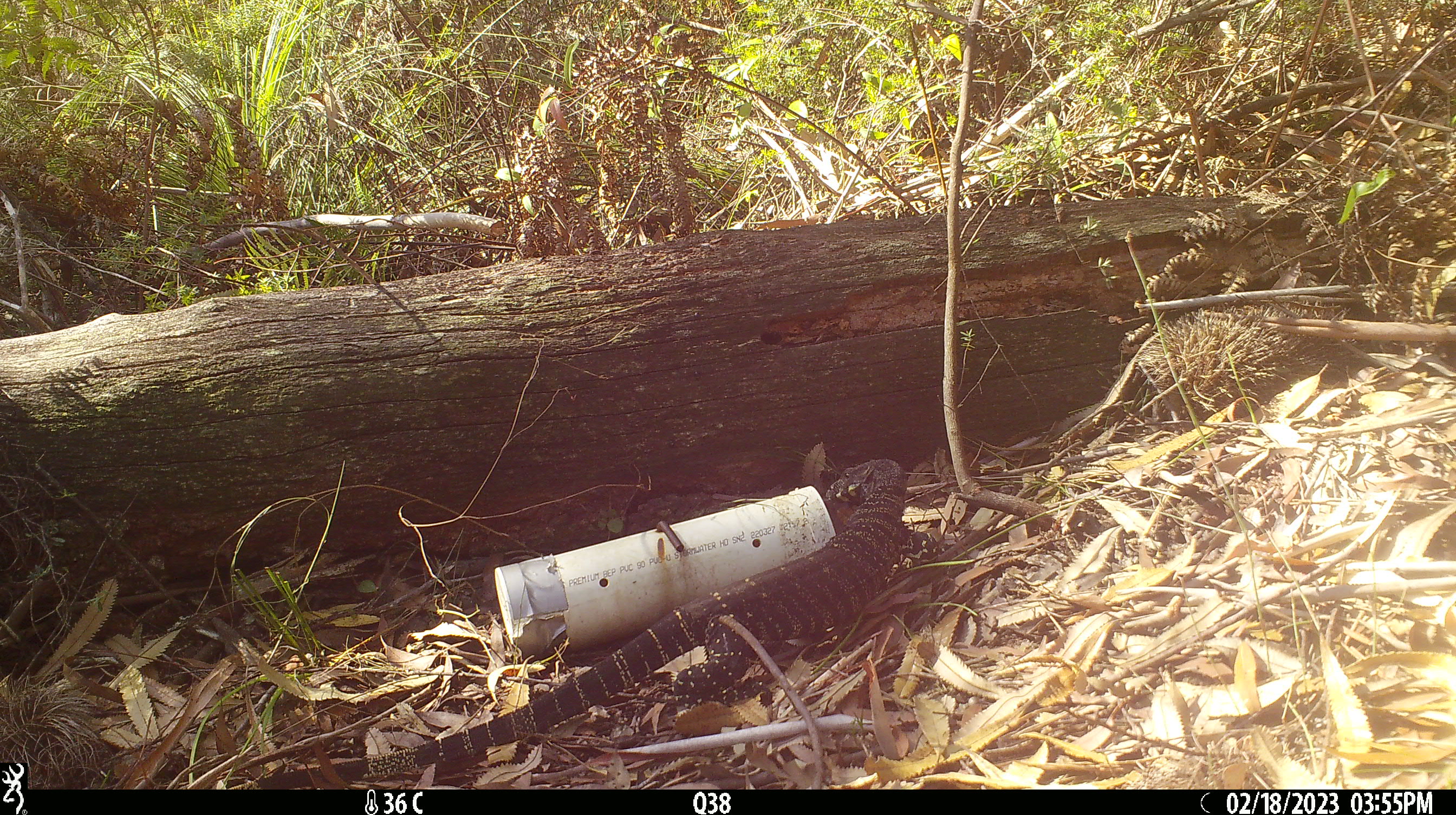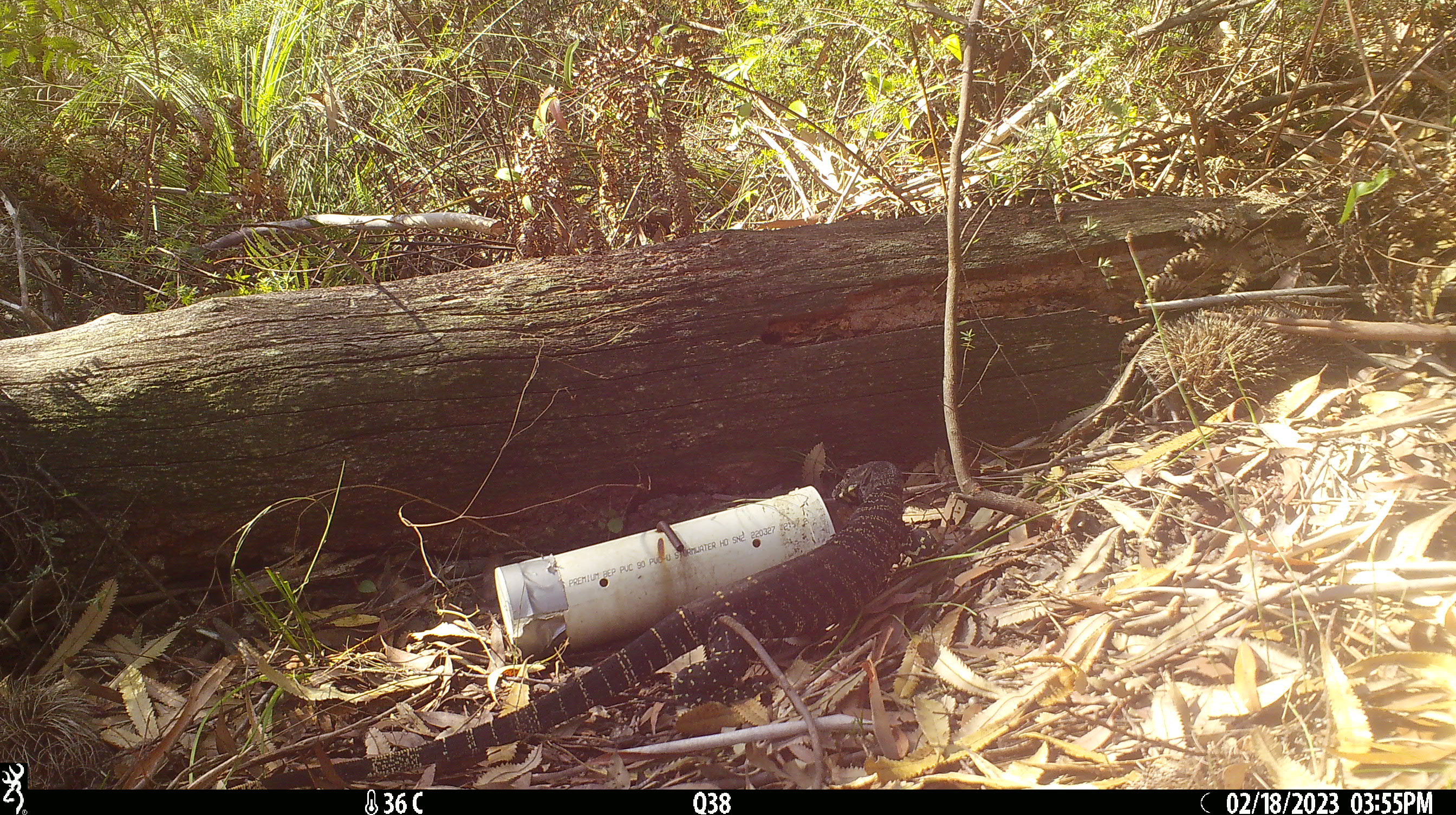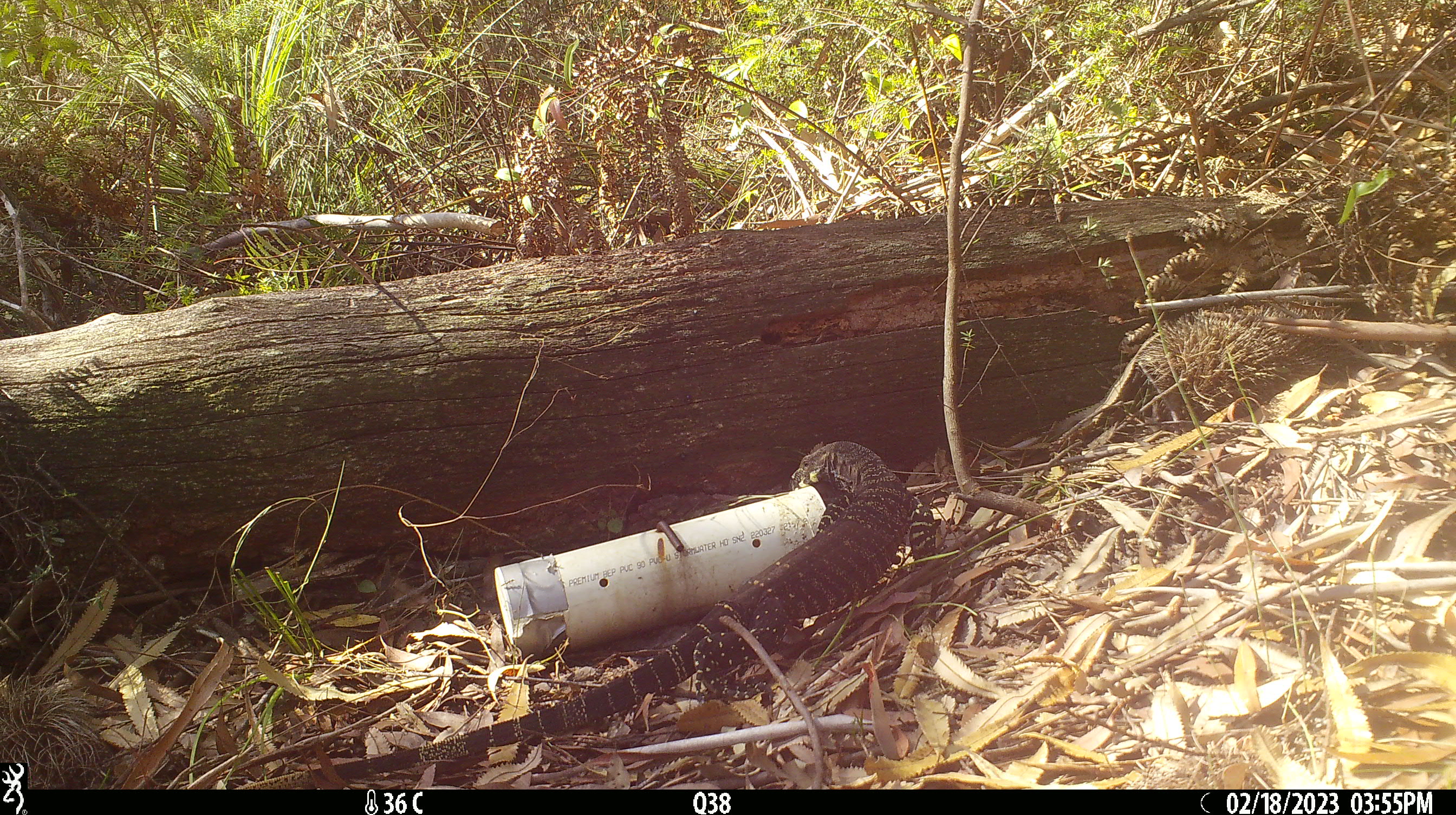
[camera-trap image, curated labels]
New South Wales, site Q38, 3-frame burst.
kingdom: Animalia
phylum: Chordata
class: Reptilia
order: Squamata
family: Varanidae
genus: Varanus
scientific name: Varanus varius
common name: lace monitor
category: goanna